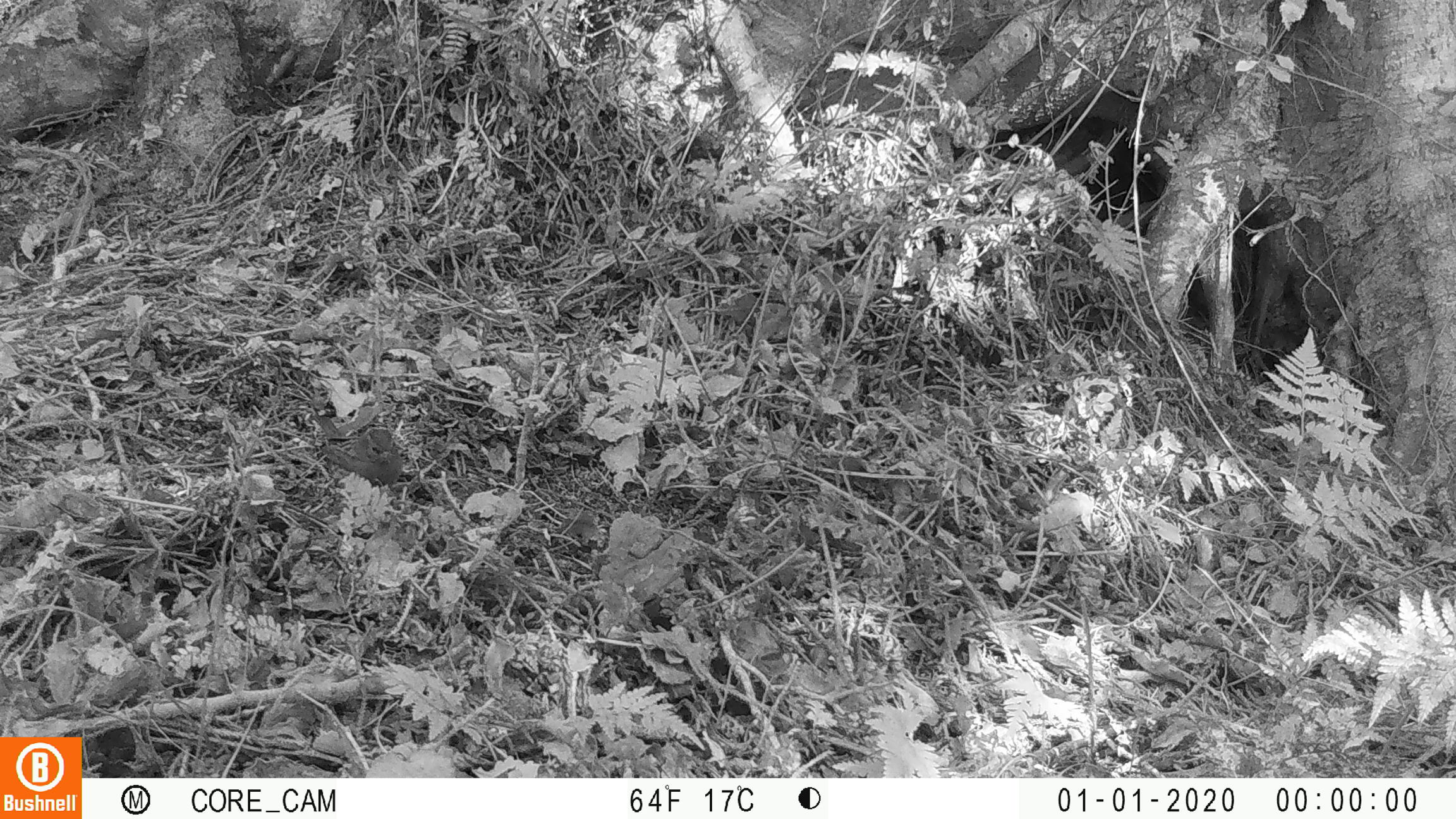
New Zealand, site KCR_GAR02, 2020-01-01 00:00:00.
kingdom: Animalia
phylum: Chordata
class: Aves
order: Passeriformes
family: Prunellidae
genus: Prunella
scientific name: Prunella modularis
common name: dunnock